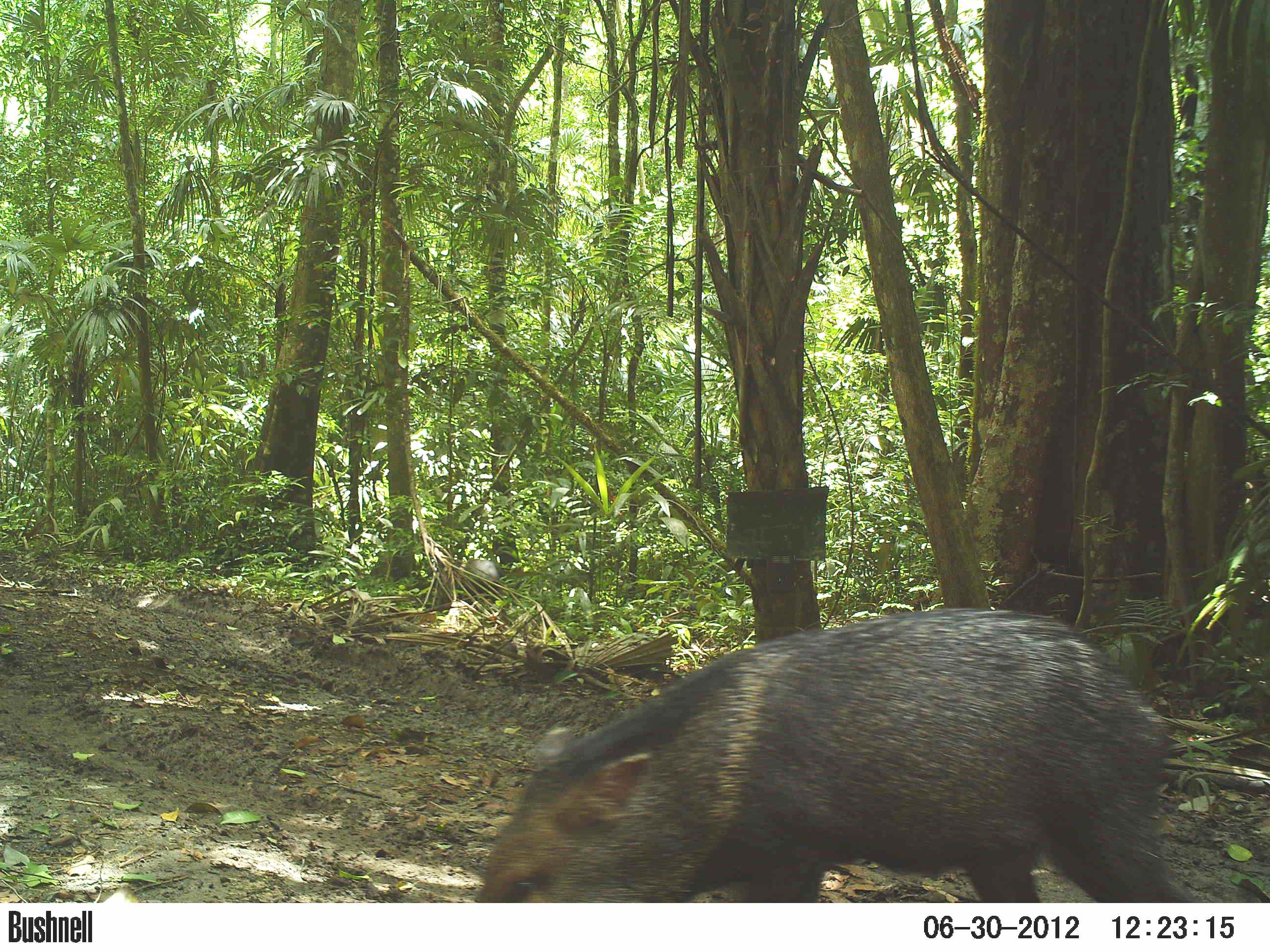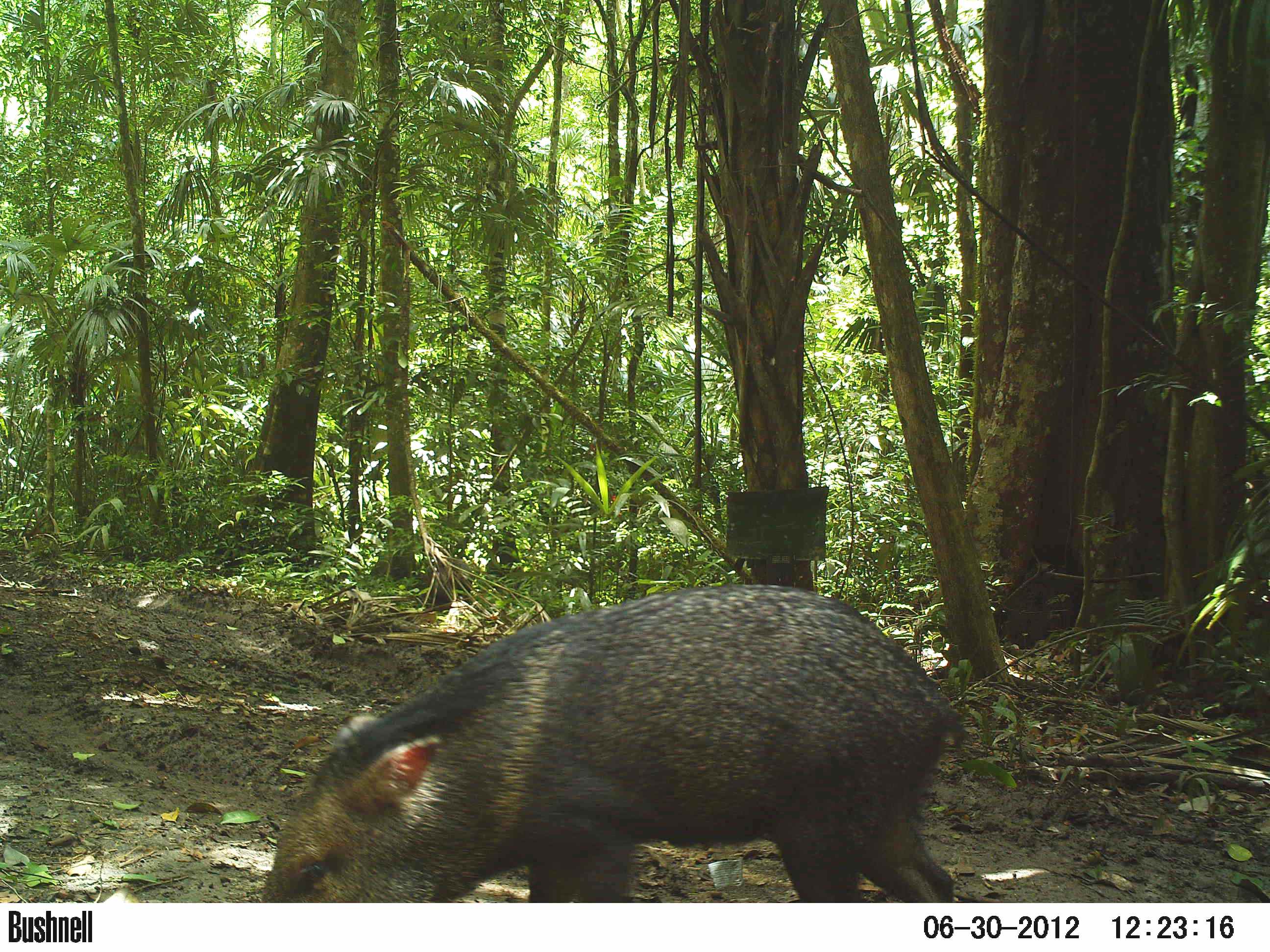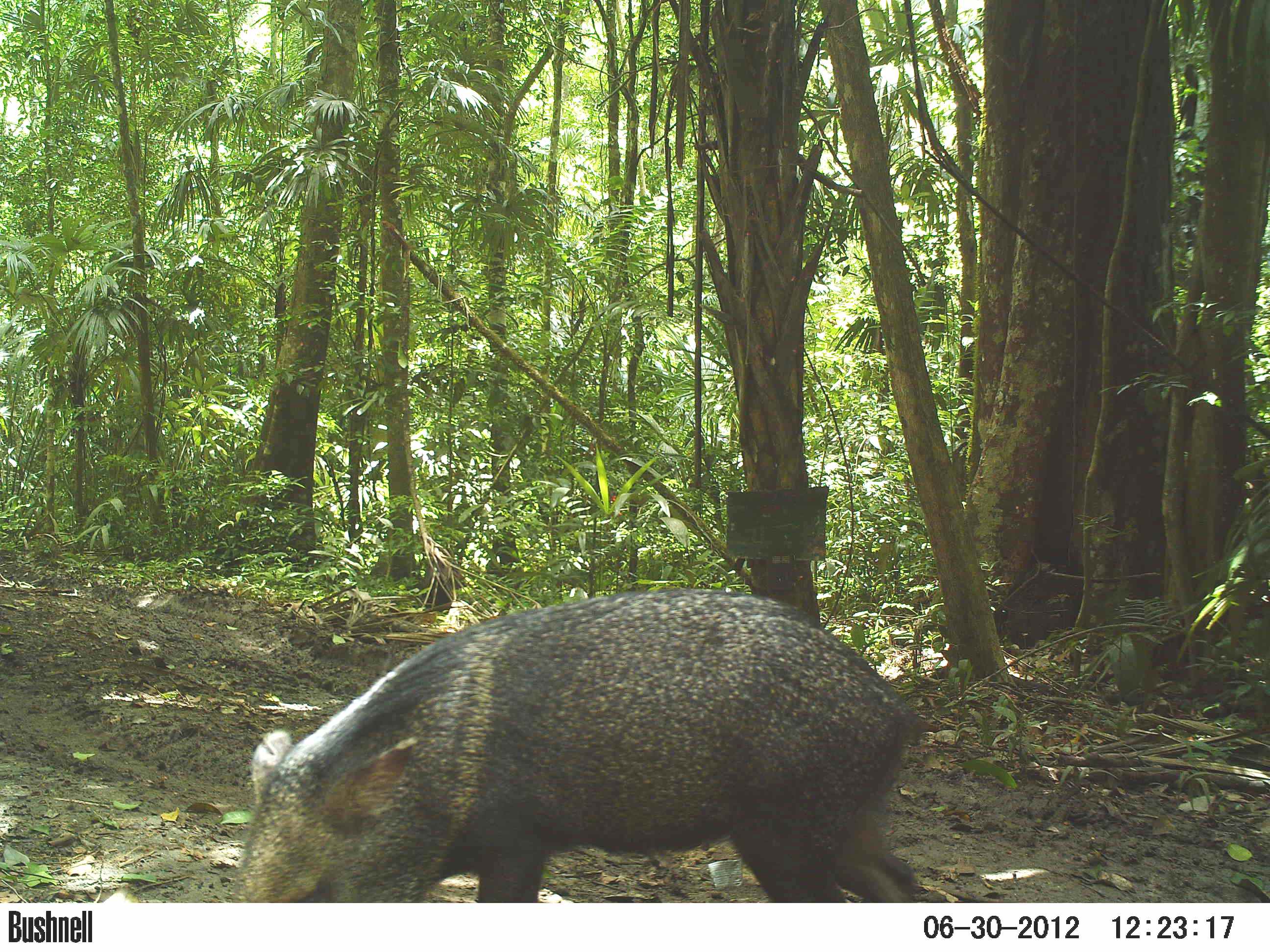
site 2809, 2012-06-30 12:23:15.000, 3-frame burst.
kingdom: Animalia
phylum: Chordata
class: Mammalia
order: Artiodactyla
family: Tayassuidae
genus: Pecari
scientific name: Pecari tajacu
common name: collared peccary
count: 14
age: adult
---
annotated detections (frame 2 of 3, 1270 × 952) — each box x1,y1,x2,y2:
pecari tajacu: 260,581,969,903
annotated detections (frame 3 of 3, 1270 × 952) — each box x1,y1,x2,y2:
pecari tajacu: 224,586,930,902